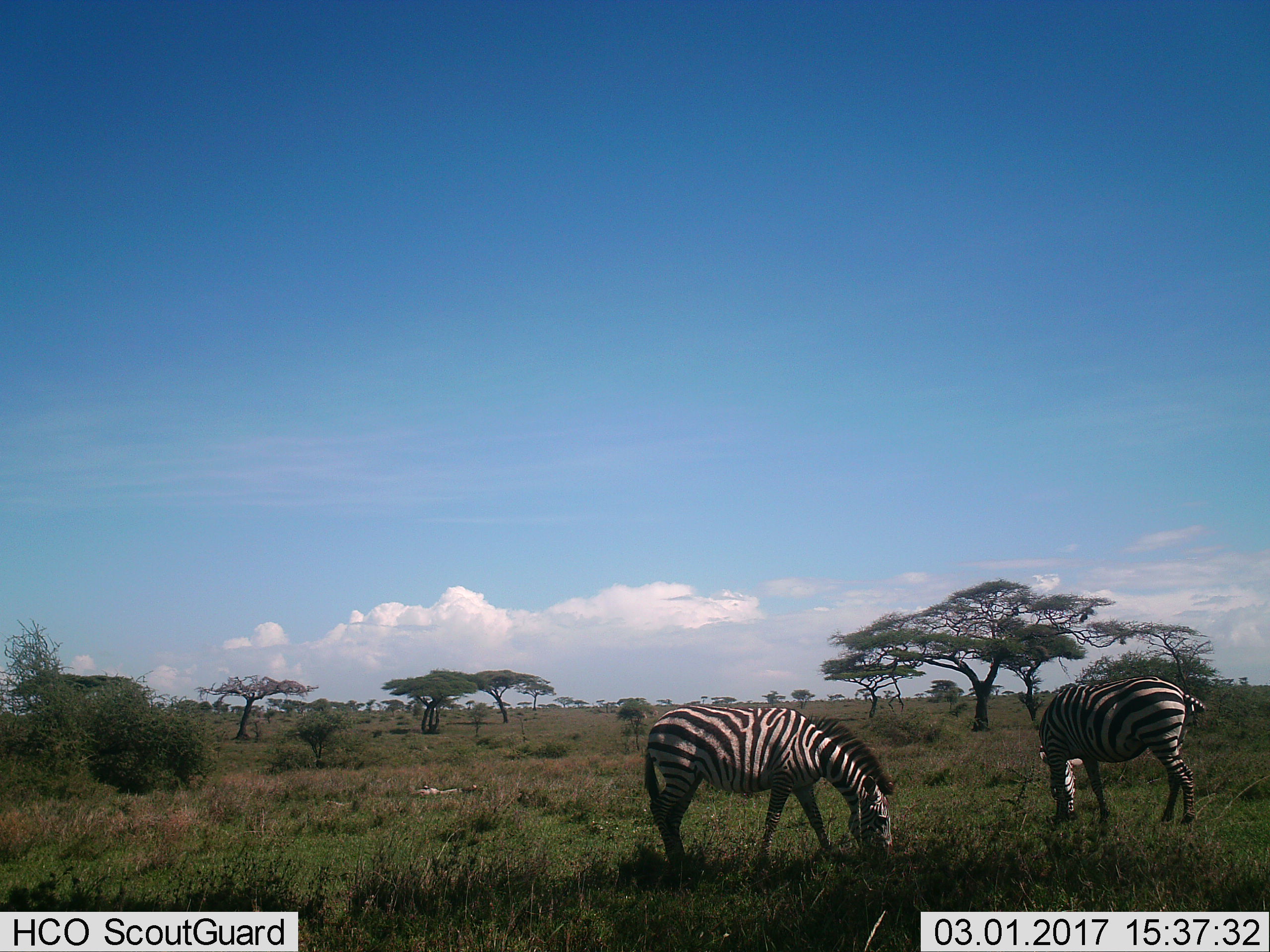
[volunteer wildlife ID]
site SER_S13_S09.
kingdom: Animalia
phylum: Chordata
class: Mammalia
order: Perissodactyla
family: Equidae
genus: Equus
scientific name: Equus quagga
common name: plains zebra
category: zebraplains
Zebraplains (plains zebra) (Equus quagga), count 2. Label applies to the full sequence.